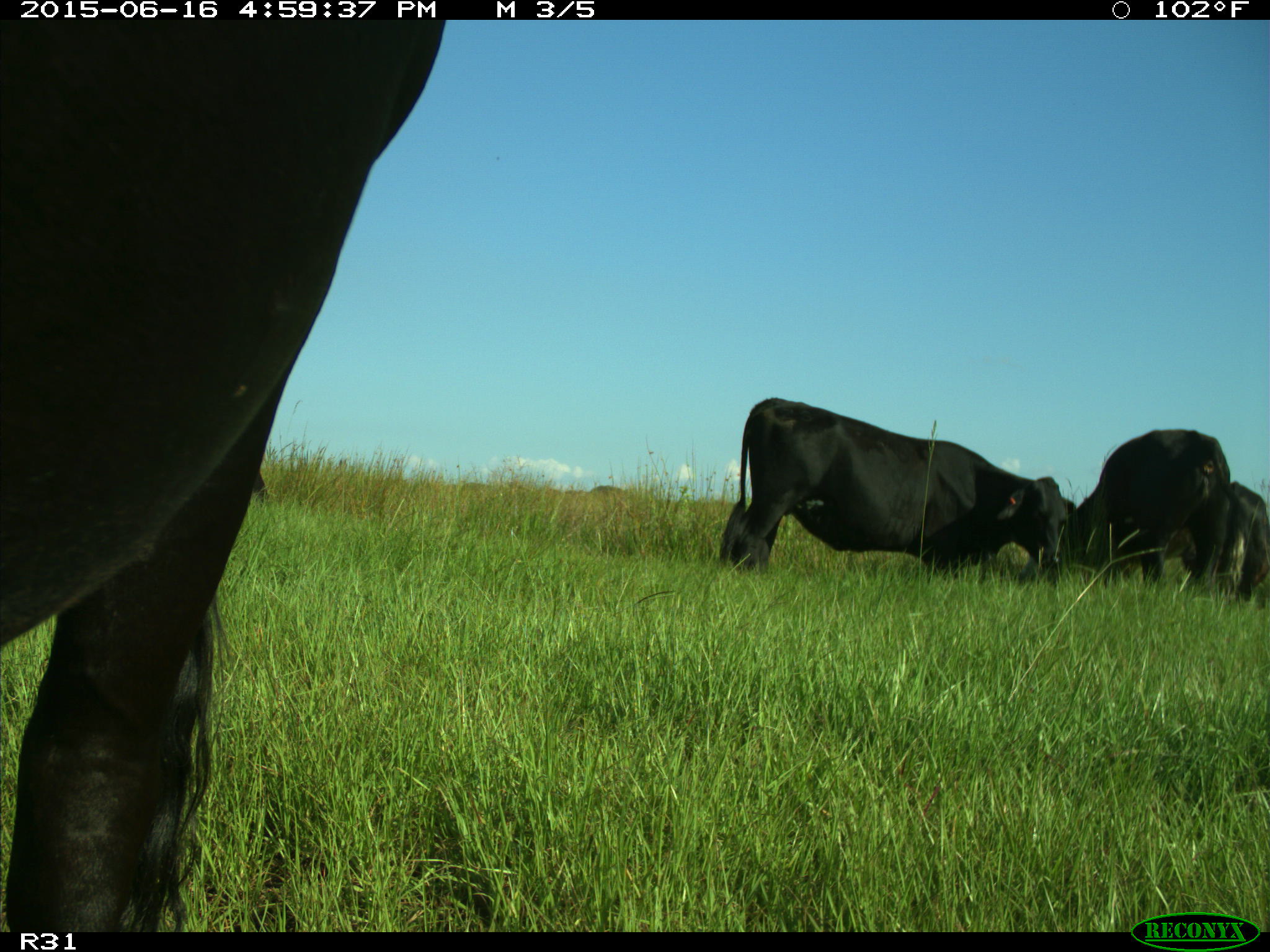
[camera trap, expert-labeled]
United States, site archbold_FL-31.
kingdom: Animalia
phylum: Chordata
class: Mammalia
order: Artiodactyla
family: Bovidae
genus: Bos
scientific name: Bos taurus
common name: domestic cow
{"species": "Bos taurus (domestic cow)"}